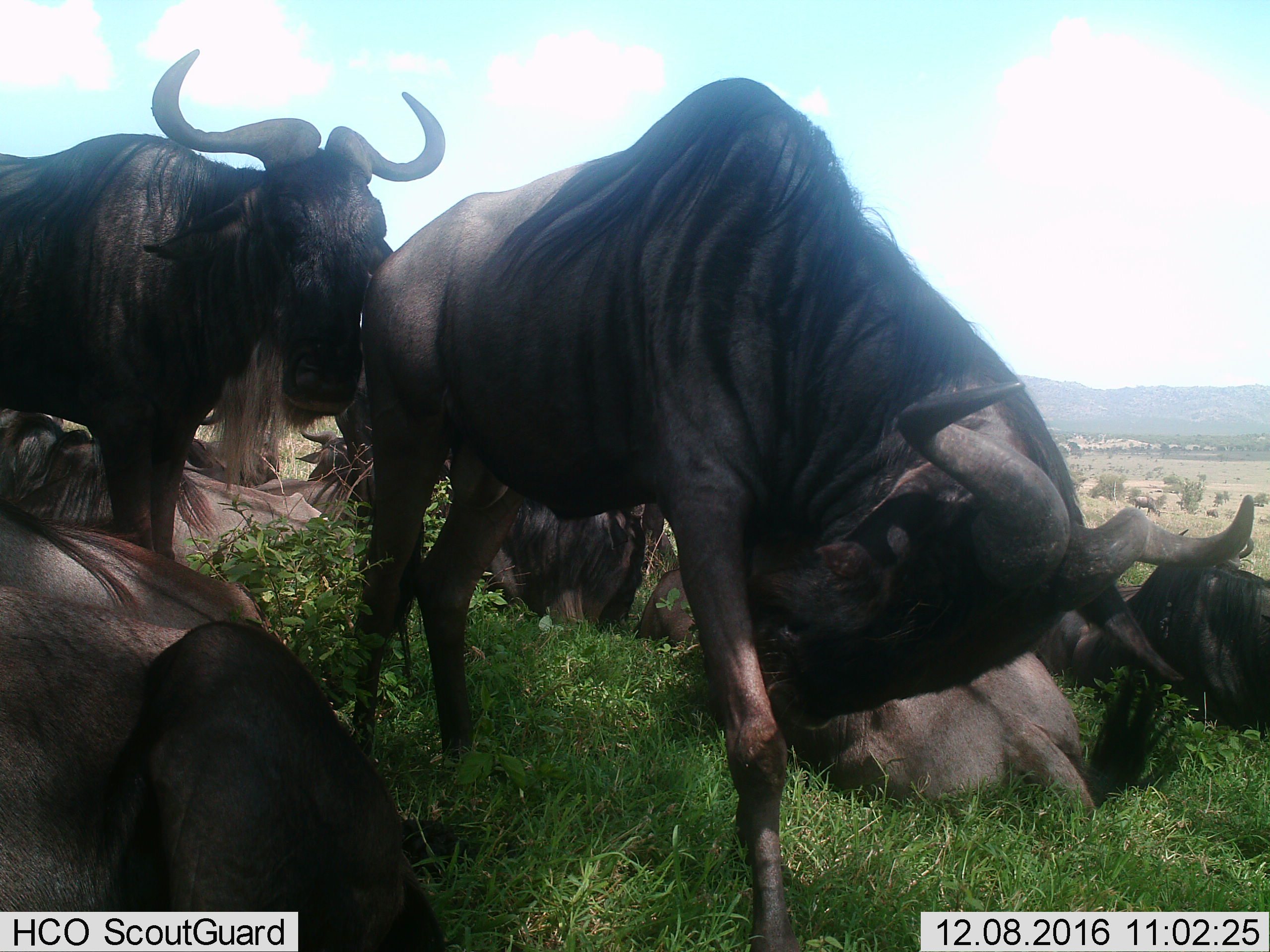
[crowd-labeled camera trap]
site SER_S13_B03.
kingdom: Animalia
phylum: Chordata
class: Mammalia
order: Artiodactyla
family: Bovidae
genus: Connochaetes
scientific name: Connochaetes taurinus taurinus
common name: blue wildebeest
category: wildebeestblue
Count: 10.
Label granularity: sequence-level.